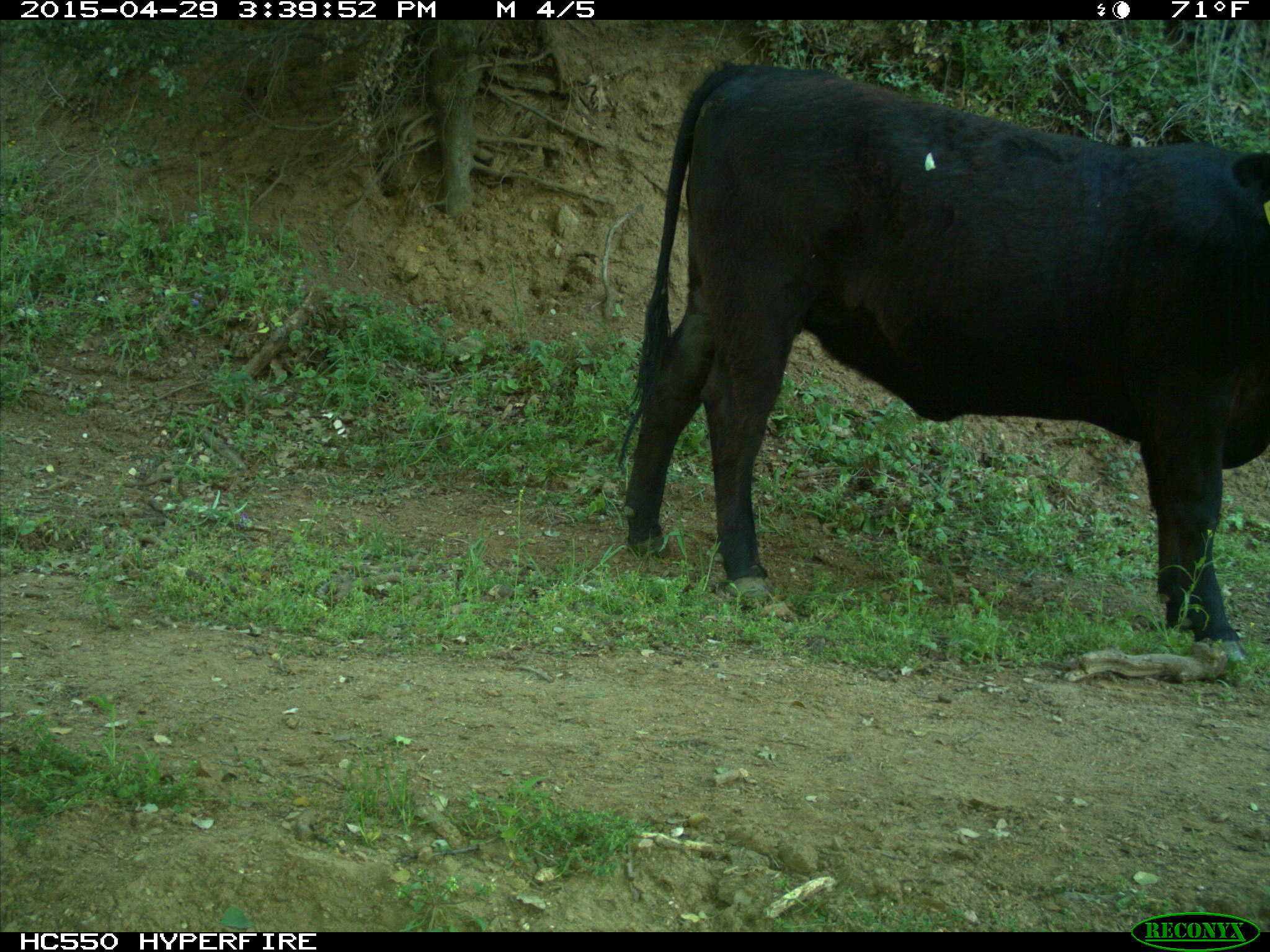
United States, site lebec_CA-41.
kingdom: Animalia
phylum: Chordata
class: Mammalia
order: Artiodactyla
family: Bovidae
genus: Bos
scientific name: Bos taurus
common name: domestic cow